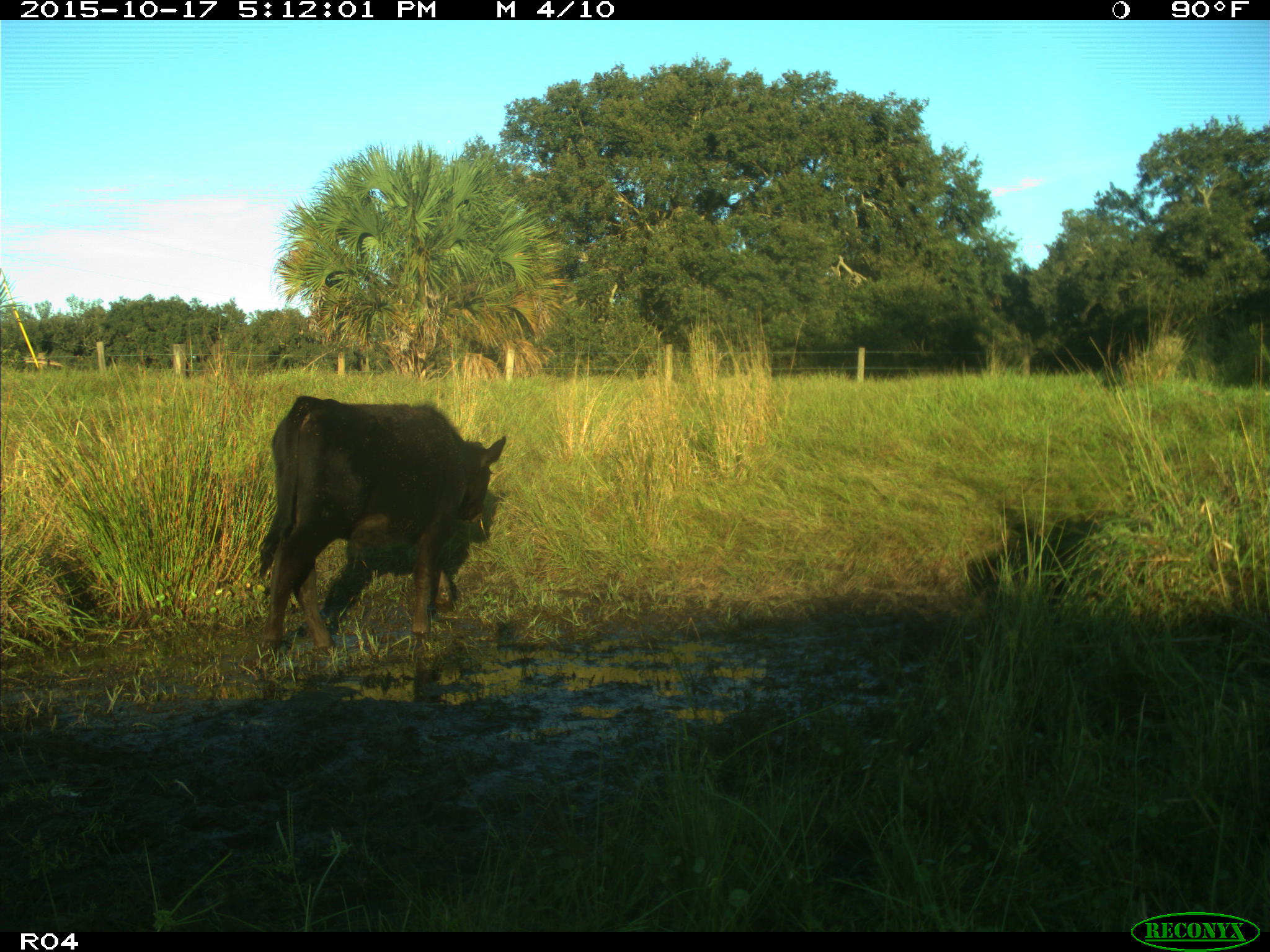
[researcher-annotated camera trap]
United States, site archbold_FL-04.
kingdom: Animalia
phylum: Chordata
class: Mammalia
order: Artiodactyla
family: Bovidae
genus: Bos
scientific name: Bos taurus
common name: domestic cow